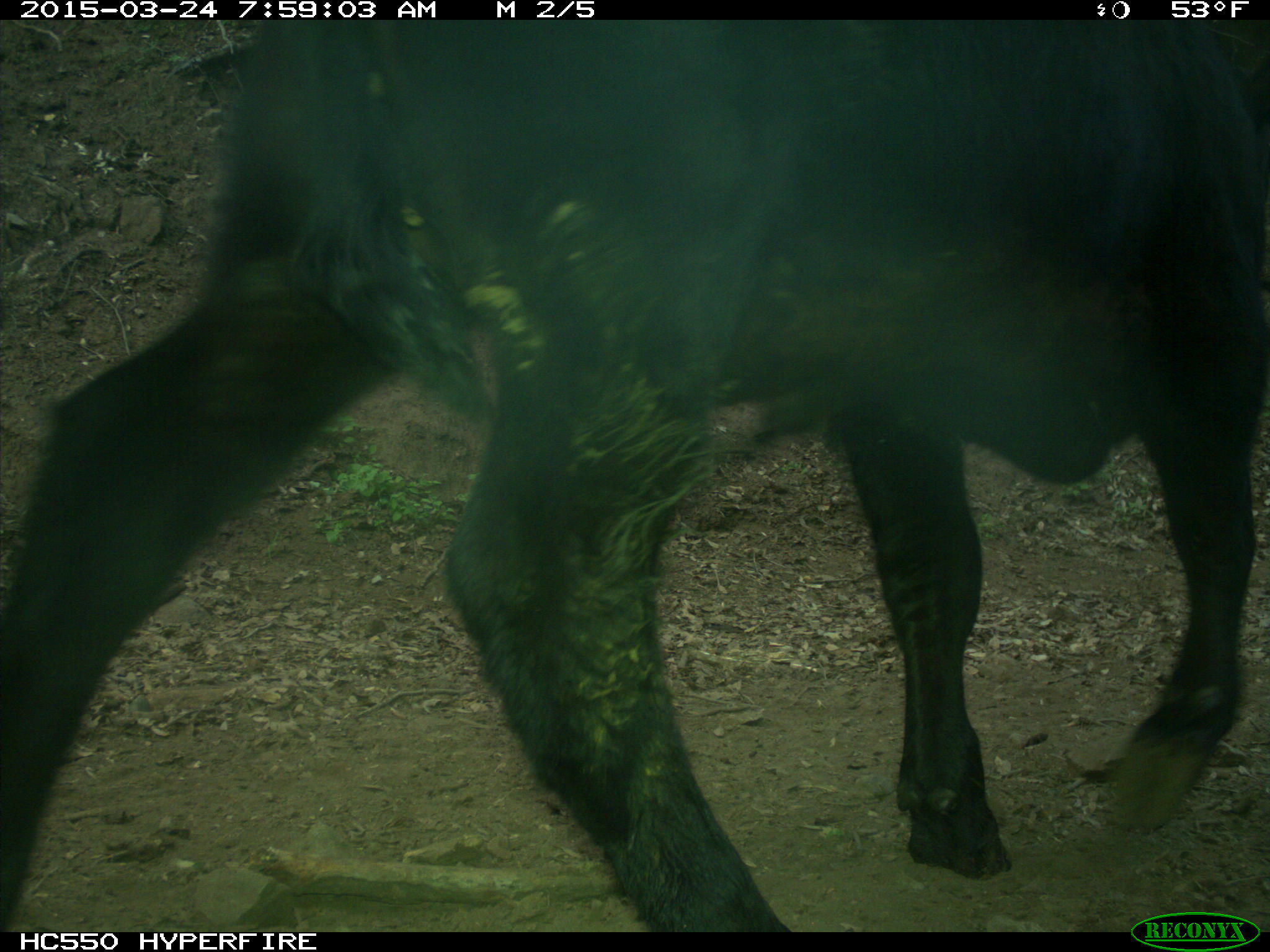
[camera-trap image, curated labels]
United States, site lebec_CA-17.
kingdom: Animalia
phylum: Chordata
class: Mammalia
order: Artiodactyla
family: Bovidae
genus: Bos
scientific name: Bos taurus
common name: domestic cow